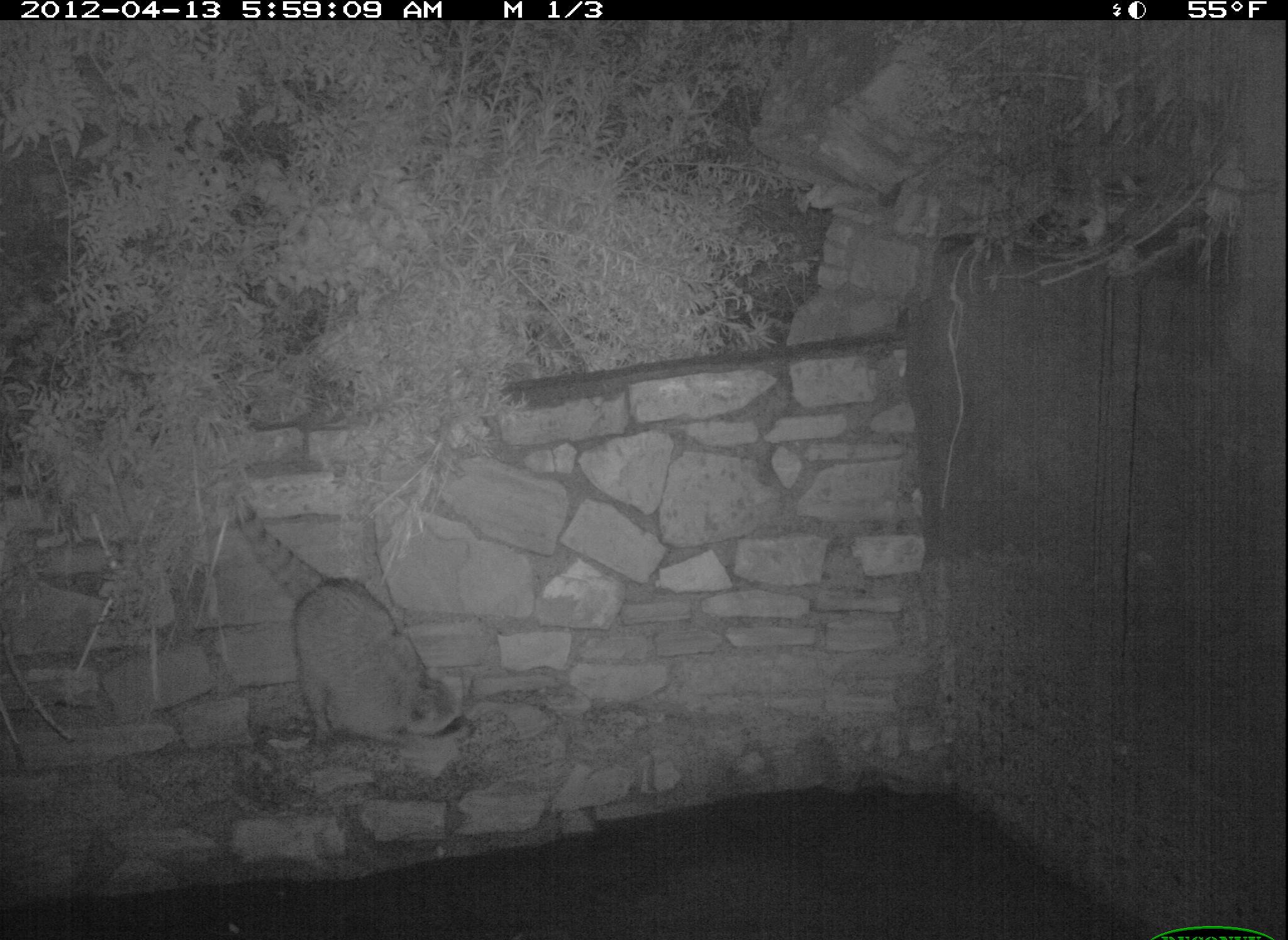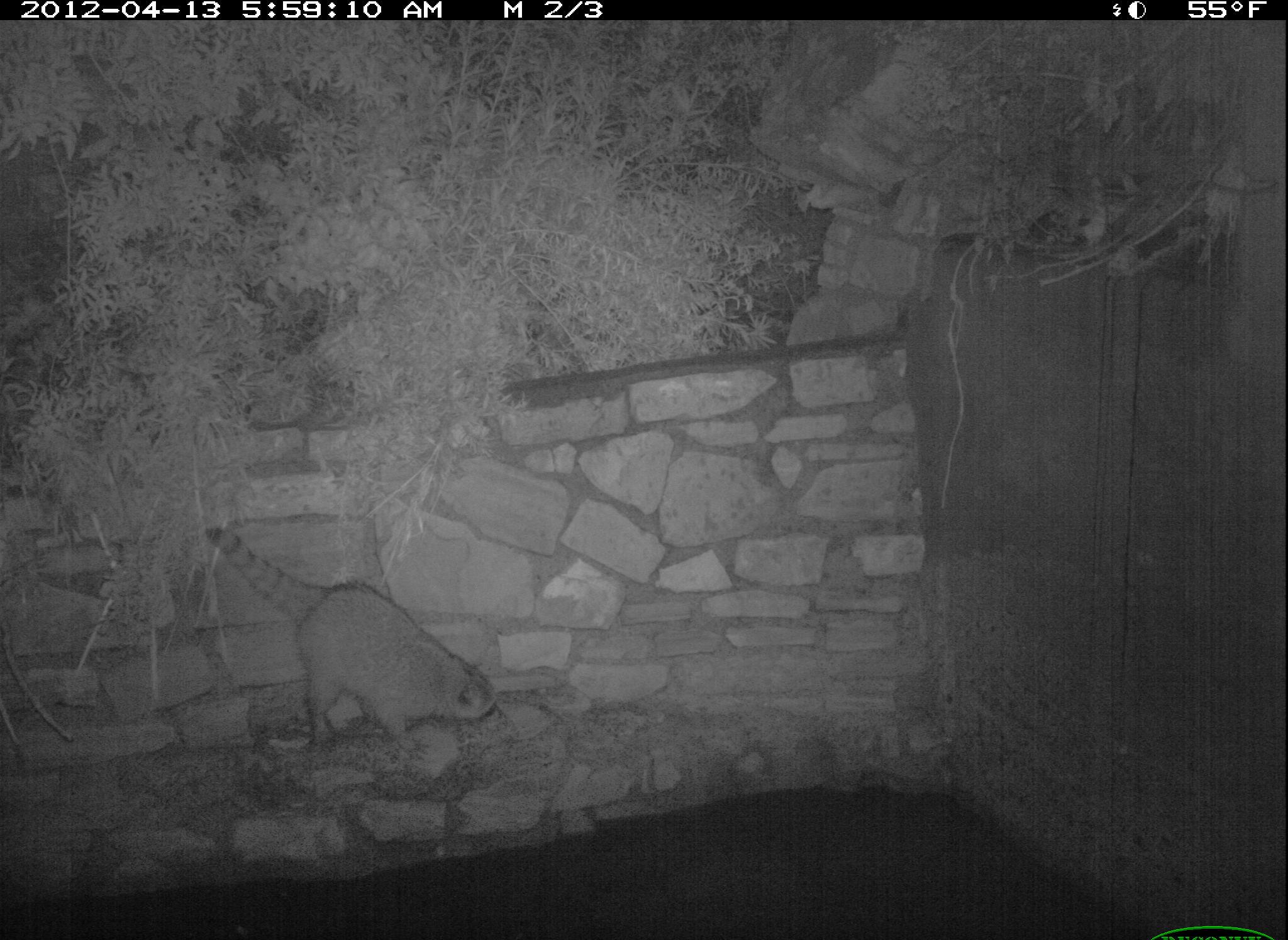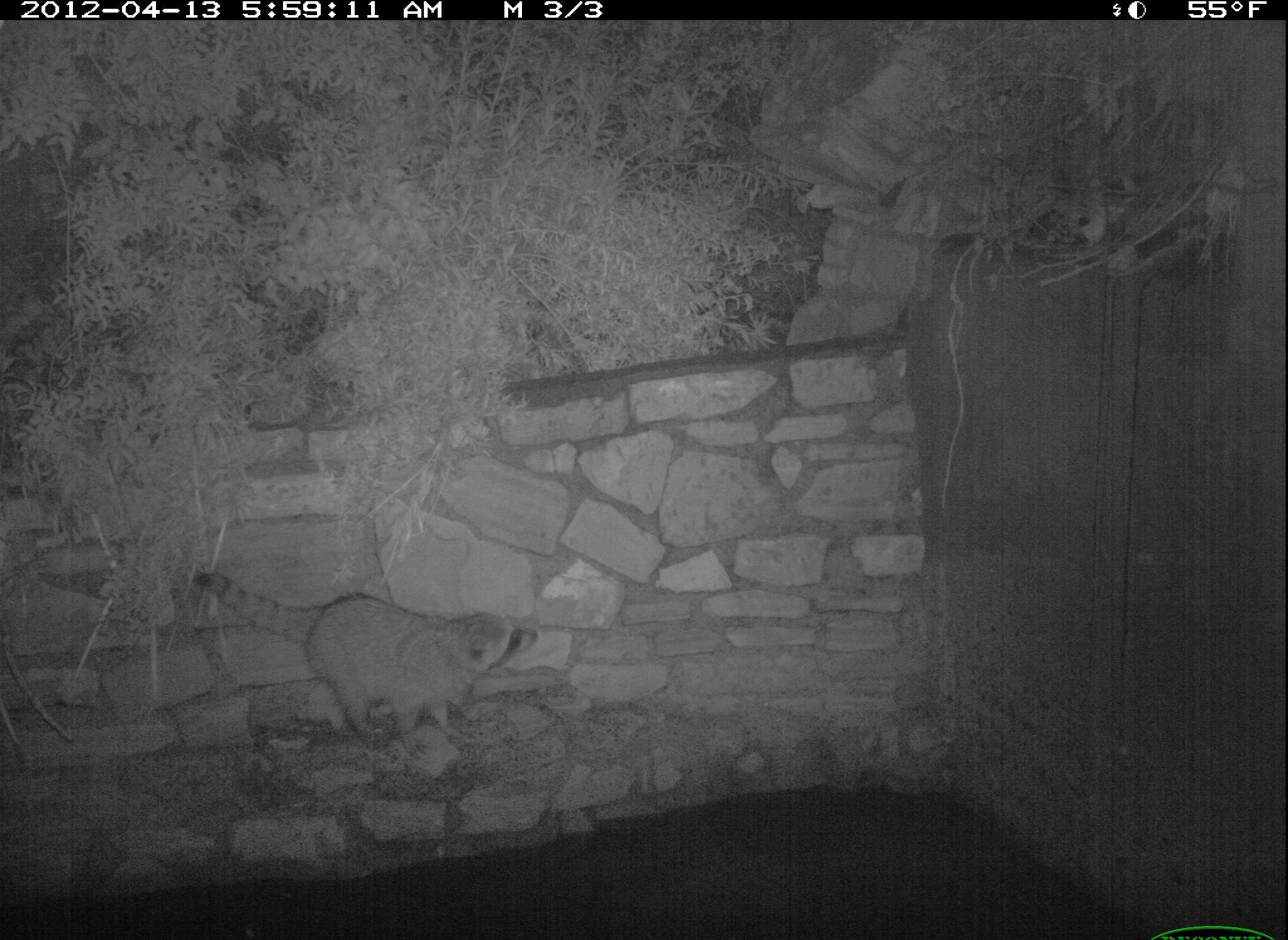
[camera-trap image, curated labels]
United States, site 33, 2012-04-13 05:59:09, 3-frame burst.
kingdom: Animalia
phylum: Chordata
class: Mammalia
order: Carnivora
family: Procyonidae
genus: Procyon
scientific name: Procyon lotor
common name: raccoon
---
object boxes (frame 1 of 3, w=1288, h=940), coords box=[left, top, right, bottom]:
raccoon: box=[221, 486, 478, 757]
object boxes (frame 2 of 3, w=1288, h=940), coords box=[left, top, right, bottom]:
raccoon: box=[190, 512, 533, 762]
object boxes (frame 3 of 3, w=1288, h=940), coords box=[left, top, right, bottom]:
raccoon: box=[198, 557, 554, 759]